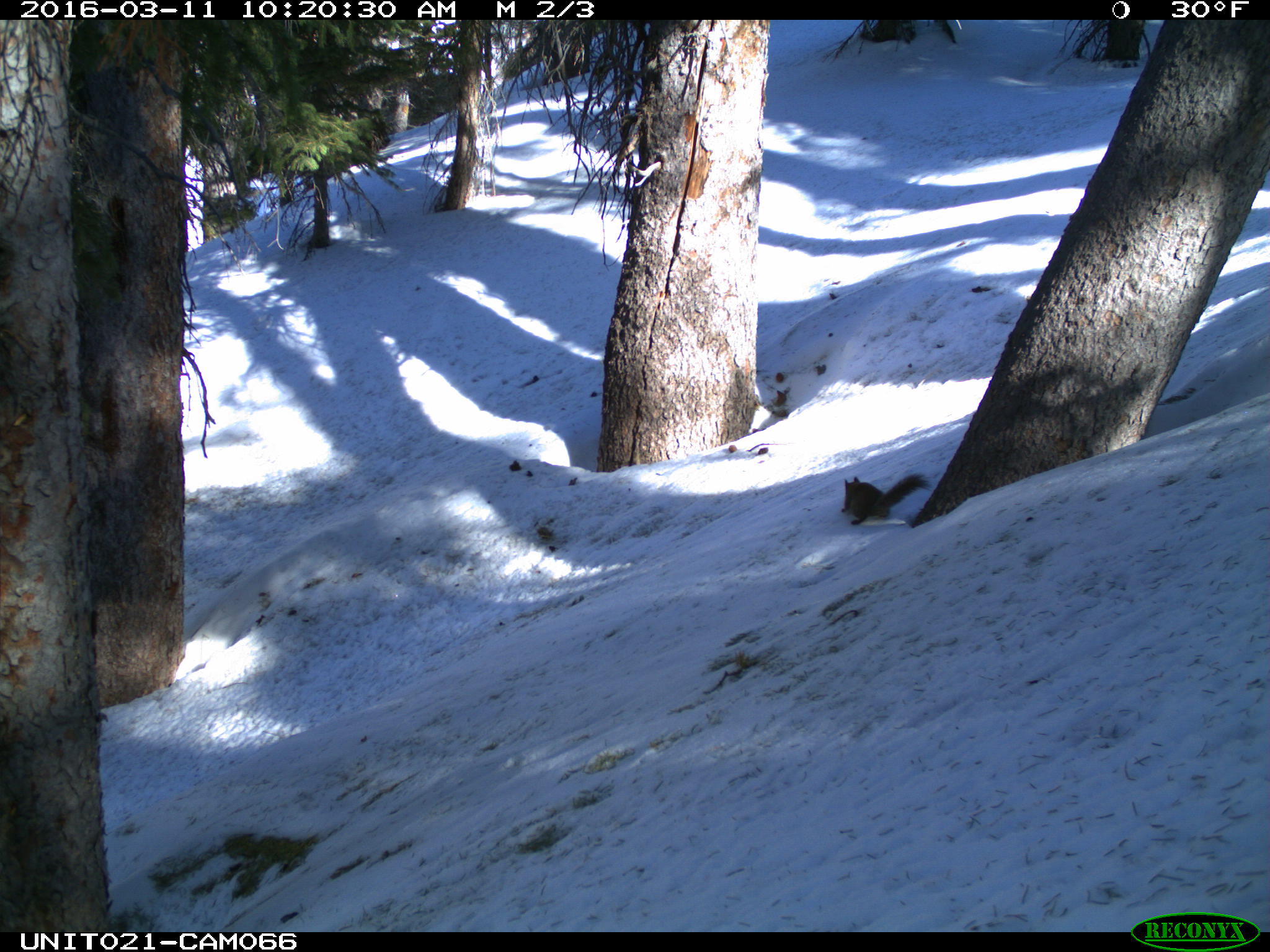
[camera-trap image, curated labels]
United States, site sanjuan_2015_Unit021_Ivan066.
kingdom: Animalia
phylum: Chordata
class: Mammalia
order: Rodentia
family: Sciuridae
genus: Tamiasciurus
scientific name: Tamiasciurus hudsonicus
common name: american red squirrel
Tamiasciurus hudsonicus (american red squirrel).